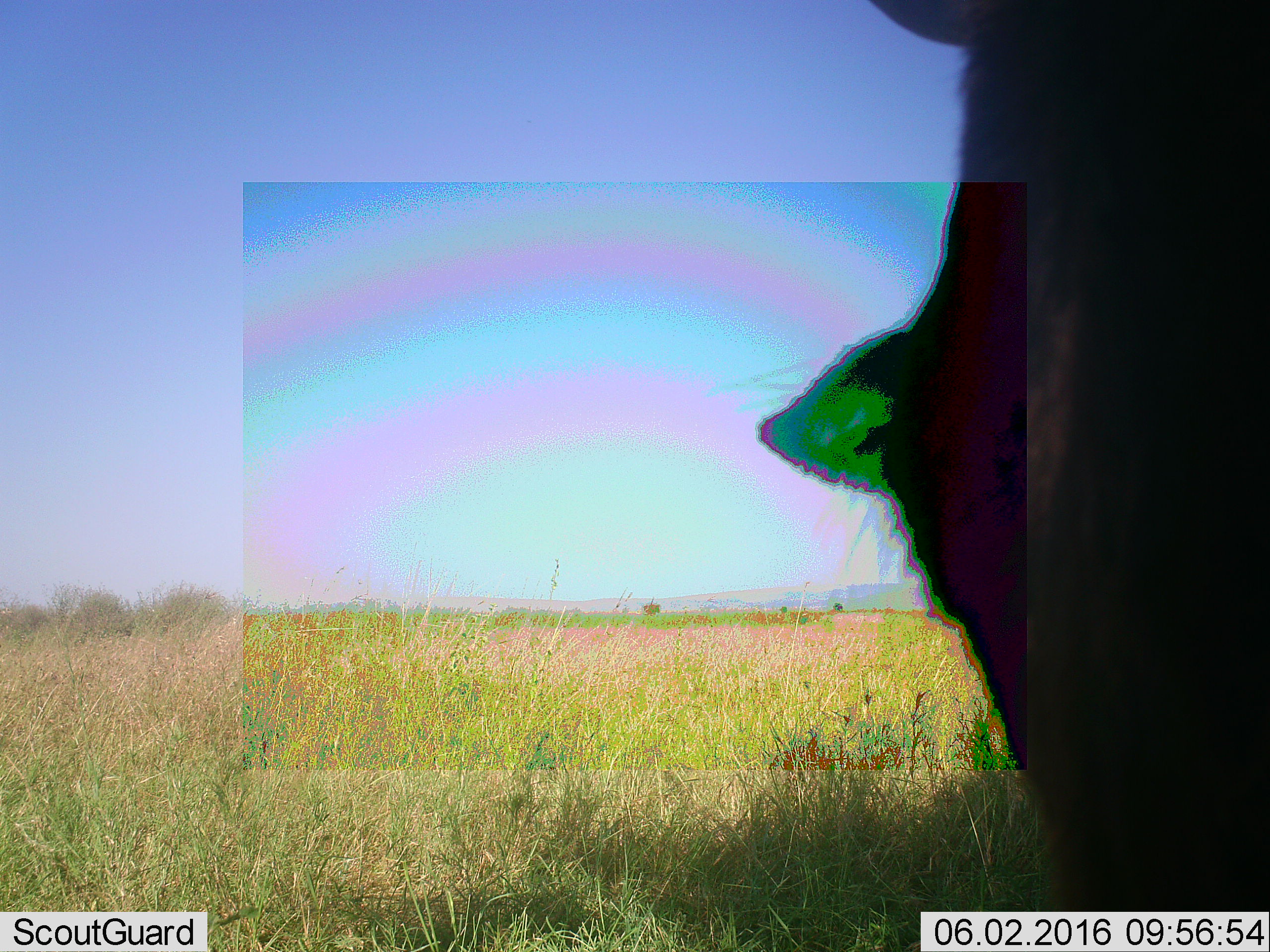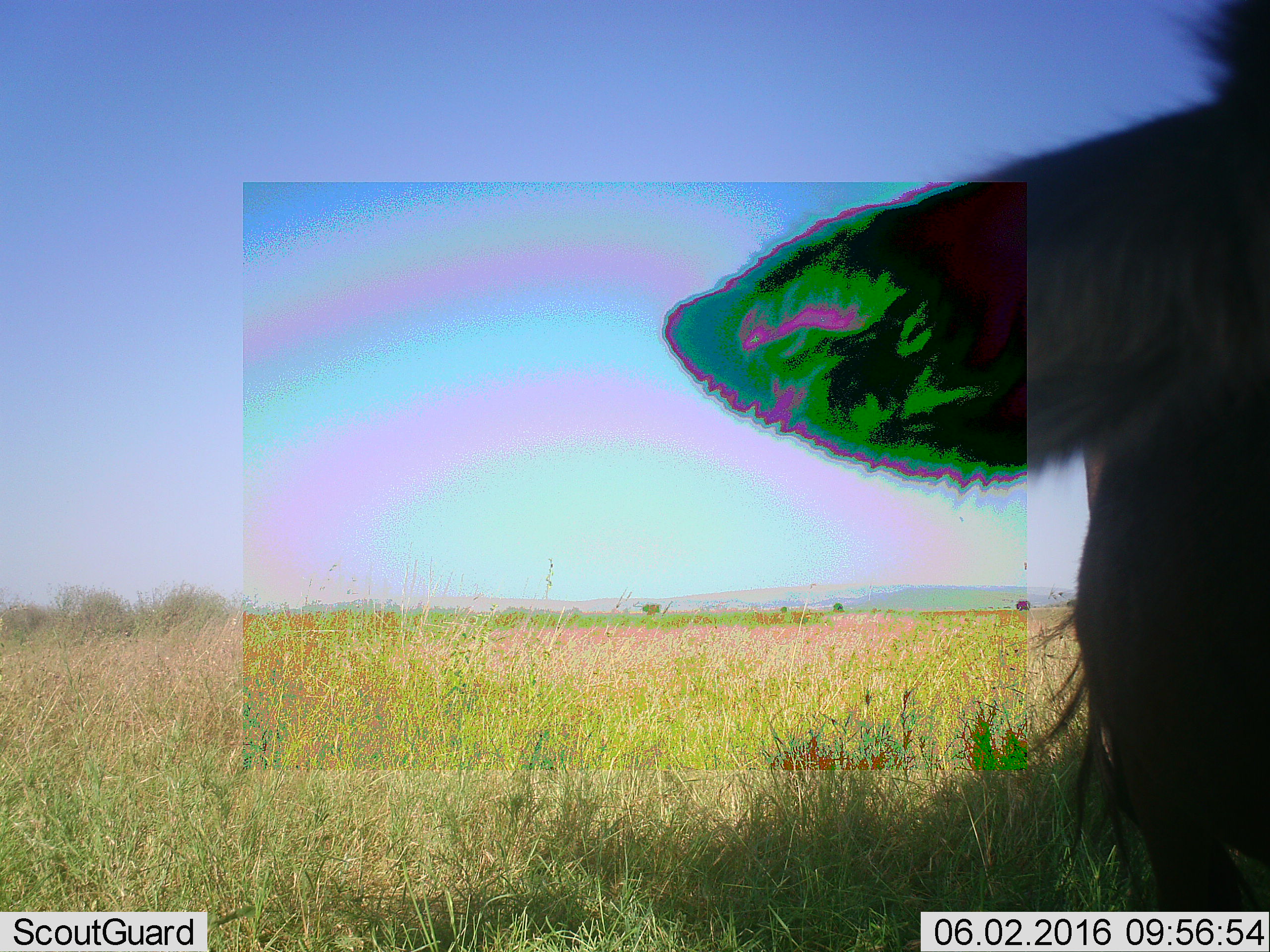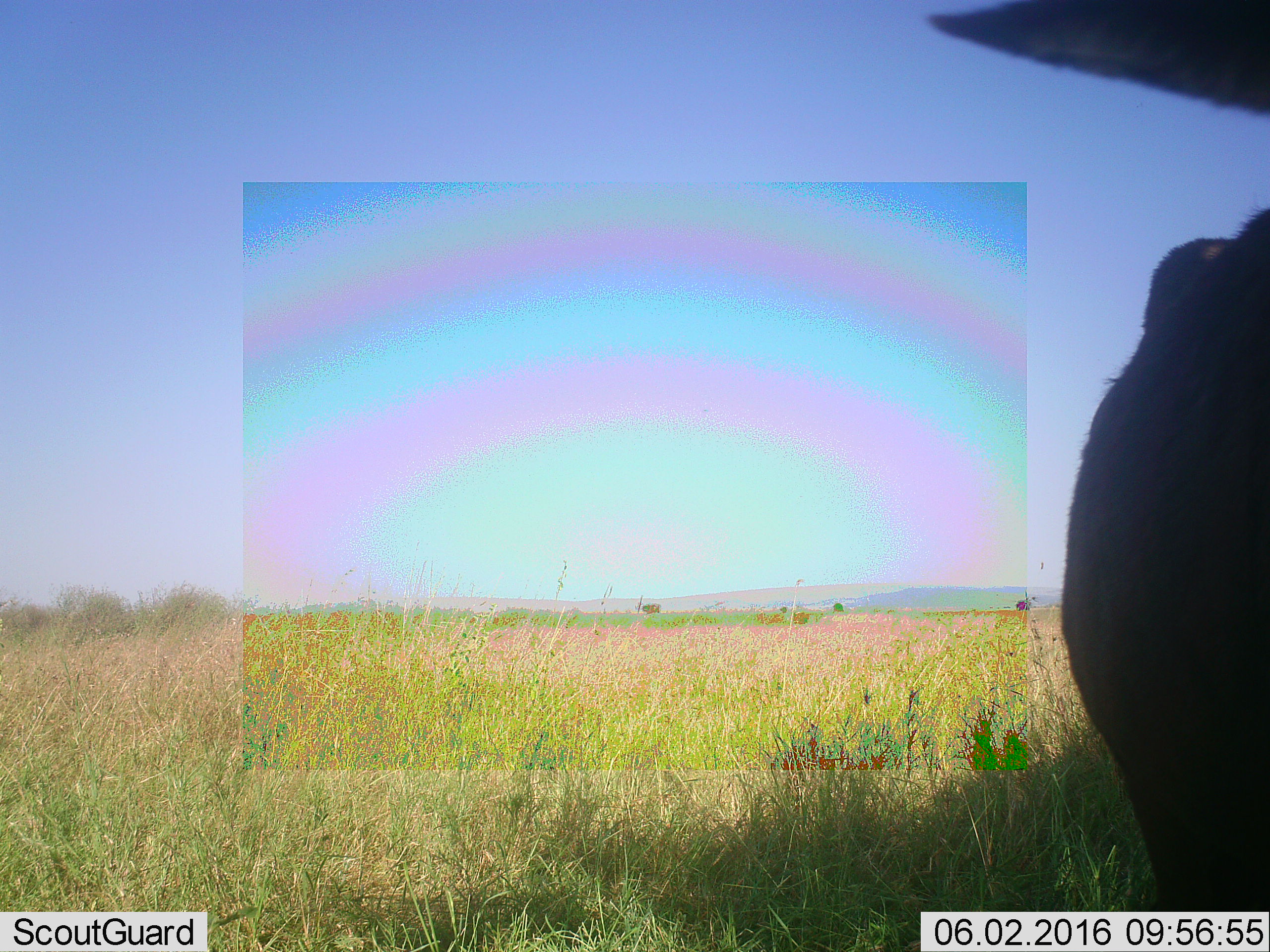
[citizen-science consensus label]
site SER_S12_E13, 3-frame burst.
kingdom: Animalia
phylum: Chordata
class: Mammalia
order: Artiodactyla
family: Bovidae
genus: Connochaetes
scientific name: Connochaetes taurinus taurinus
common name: blue wildebeest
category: wildebeestblue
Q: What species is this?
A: Wildebeestblue (blue wildebeest) (Connochaetes taurinus taurinus).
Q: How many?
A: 1.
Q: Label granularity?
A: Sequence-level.